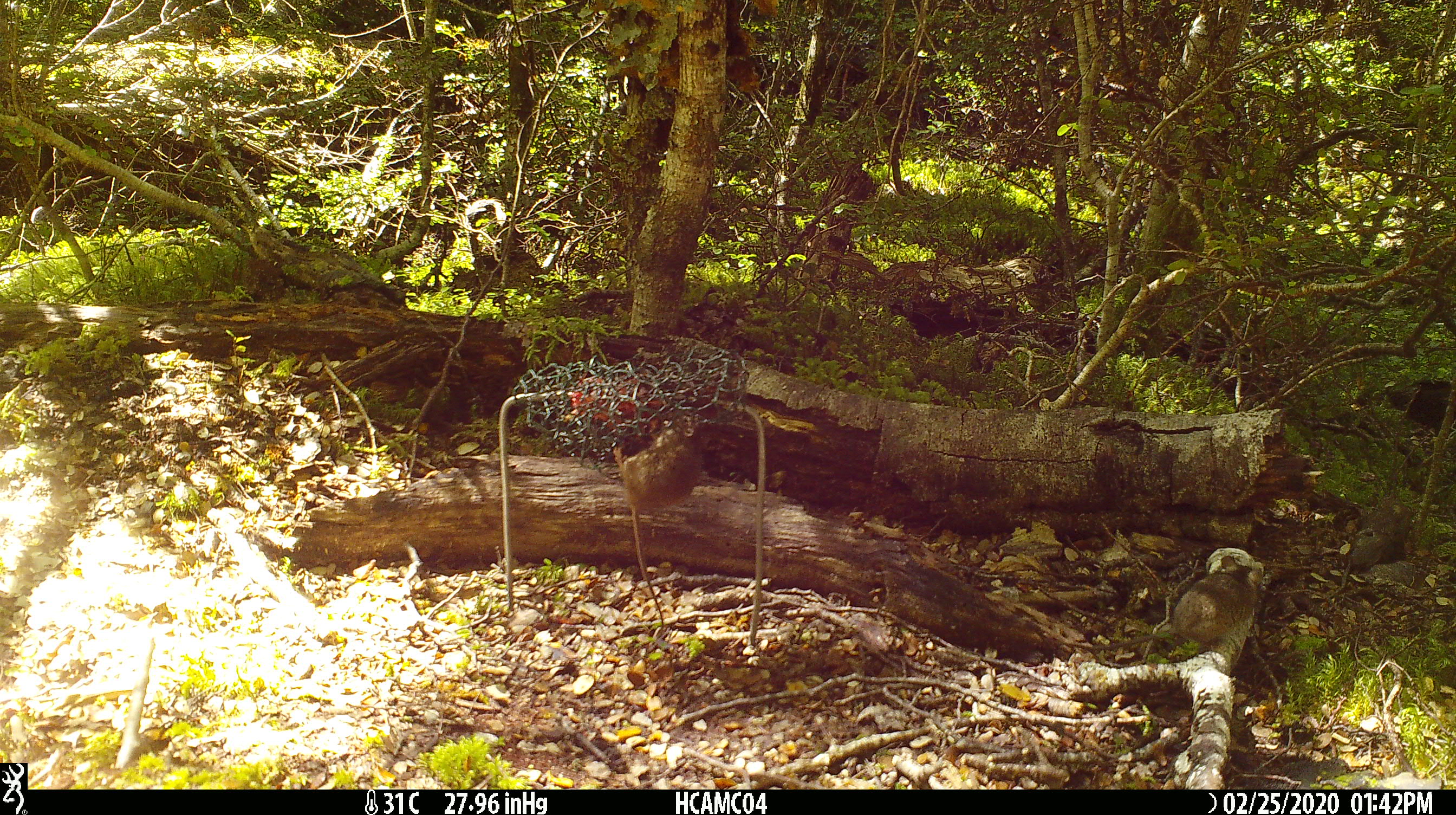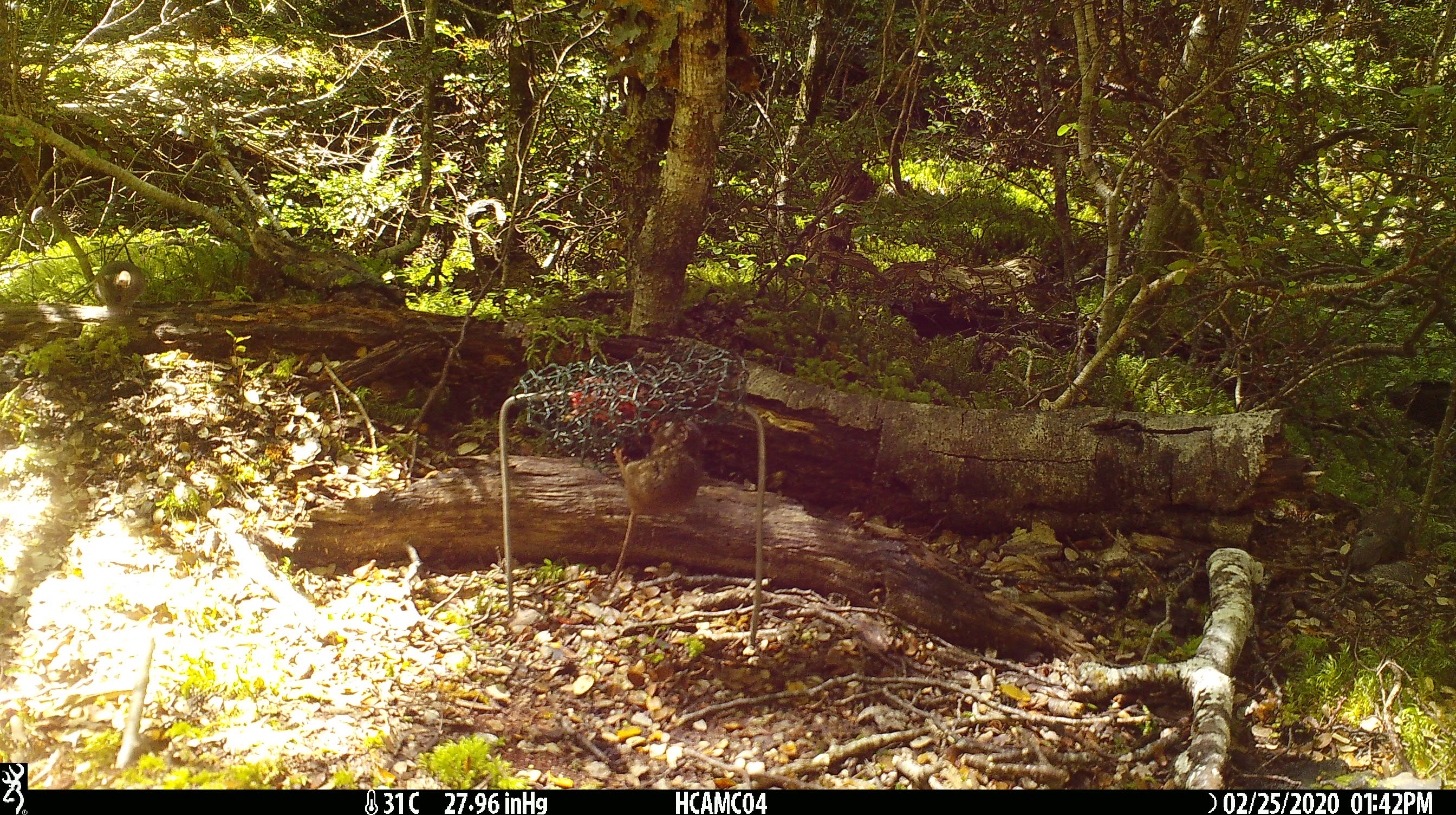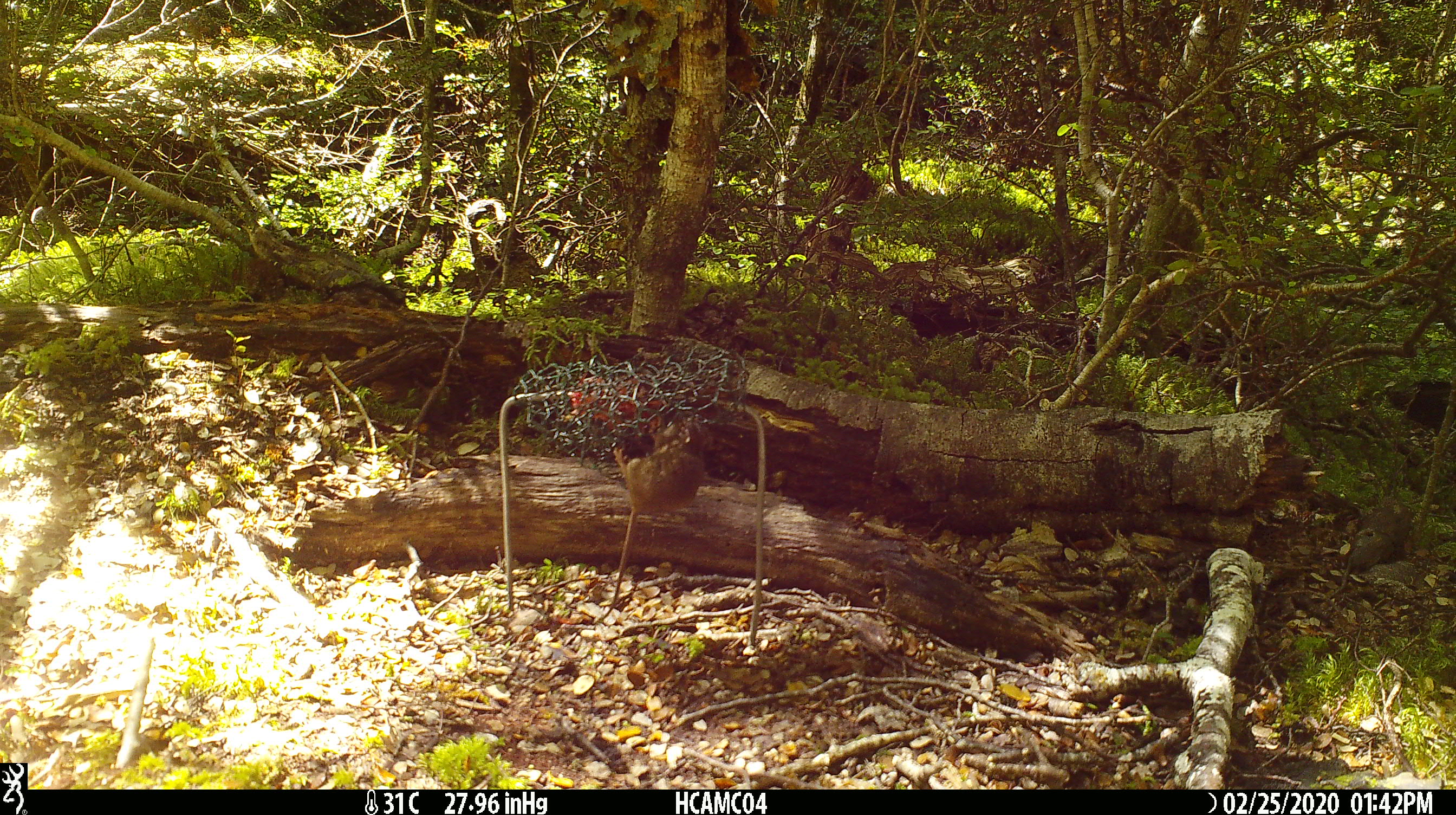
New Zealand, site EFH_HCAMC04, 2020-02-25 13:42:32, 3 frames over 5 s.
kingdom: Animalia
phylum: Chordata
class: Mammalia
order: Rodentia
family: Muridae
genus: Mus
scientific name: Mus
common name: mouse